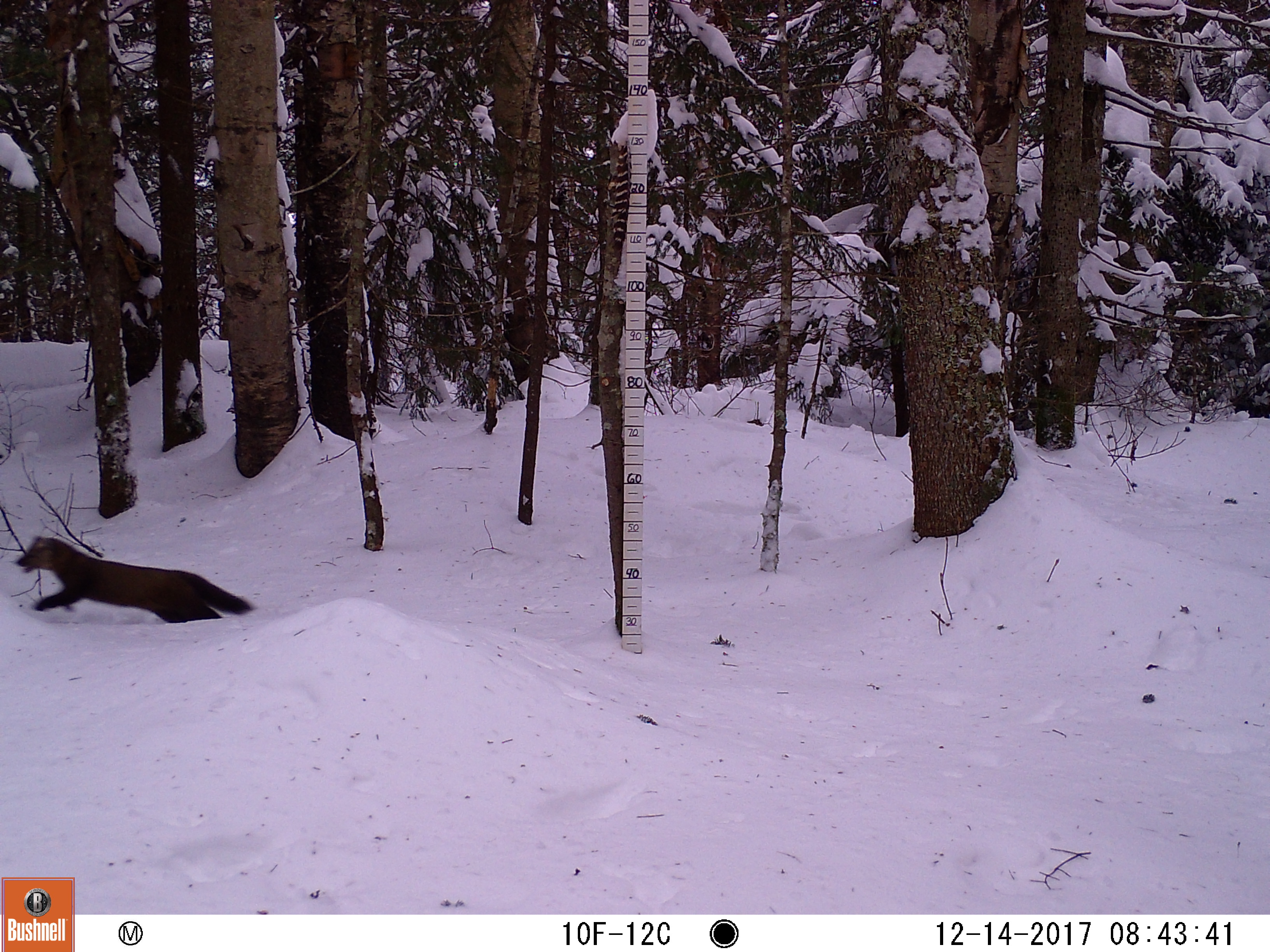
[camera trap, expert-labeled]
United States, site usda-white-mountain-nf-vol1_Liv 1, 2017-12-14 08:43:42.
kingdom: Animalia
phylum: Chordata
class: Mammalia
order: Carnivora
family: Mustelidae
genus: Martes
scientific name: Martes americana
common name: american marten